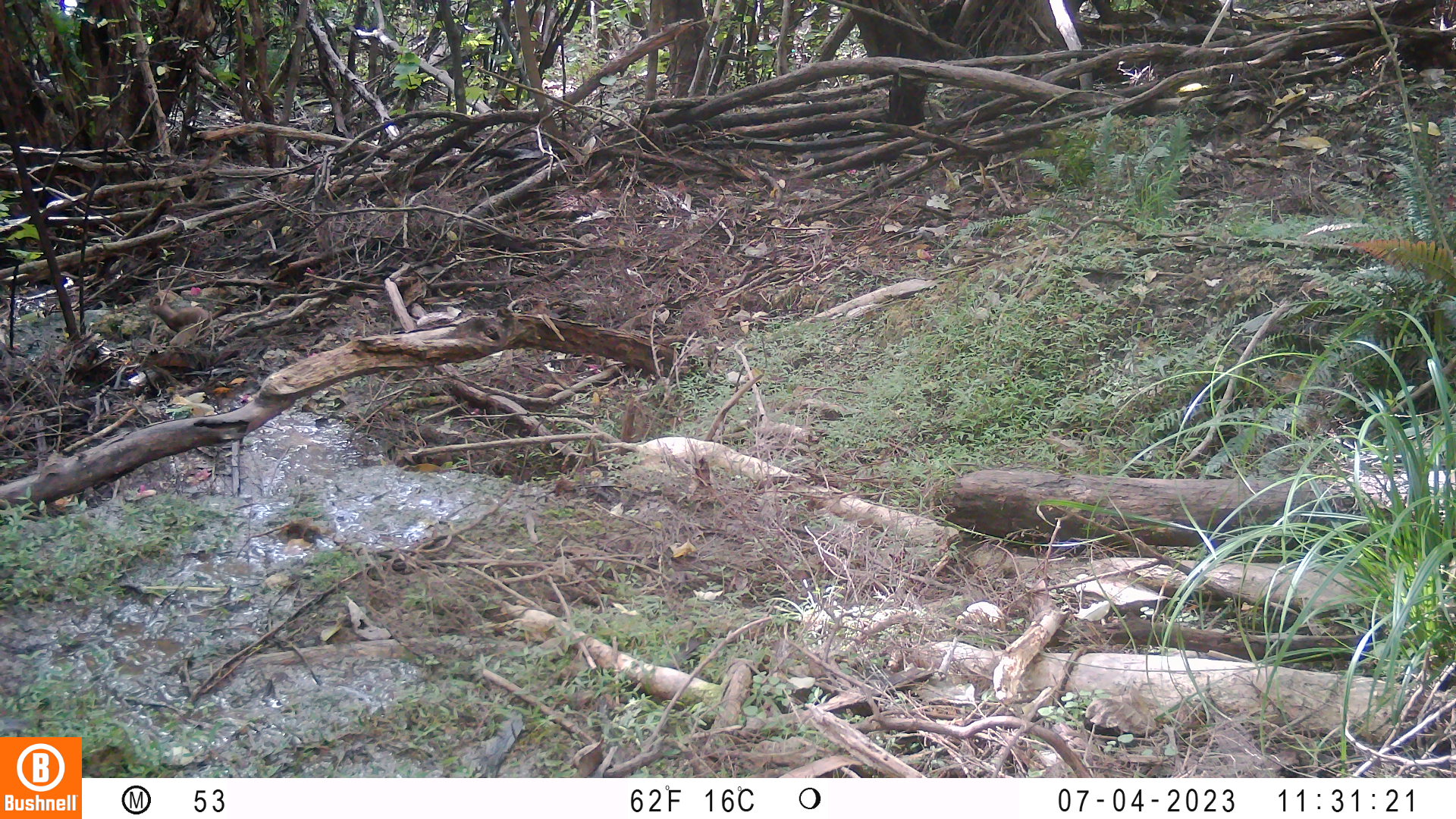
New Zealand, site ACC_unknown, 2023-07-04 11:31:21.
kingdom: Animalia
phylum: Chordata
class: Mammalia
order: Carnivora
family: Mustelidae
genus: Mustela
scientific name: Mustela erminea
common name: stoat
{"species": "stoat (Mustela erminea)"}